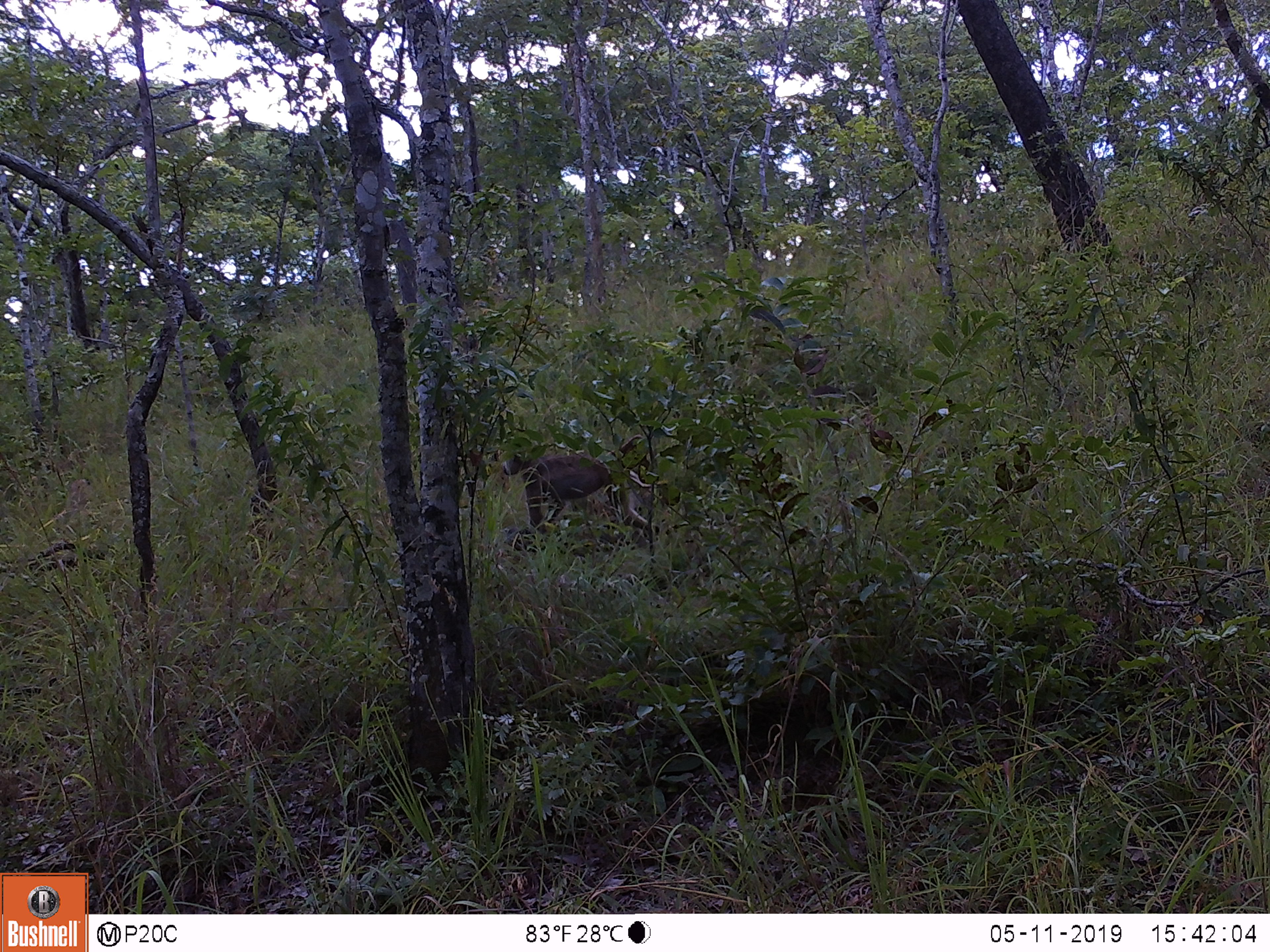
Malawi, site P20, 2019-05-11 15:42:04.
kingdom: Animalia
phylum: Chordata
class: Mammalia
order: Primates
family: Cercopithecidae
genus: Papio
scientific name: Papio cynocephalus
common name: yellow baboon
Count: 1.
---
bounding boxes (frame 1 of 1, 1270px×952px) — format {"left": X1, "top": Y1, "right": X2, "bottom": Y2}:
yellow baboon: {"left": 497, "top": 422, "right": 671, "bottom": 554}